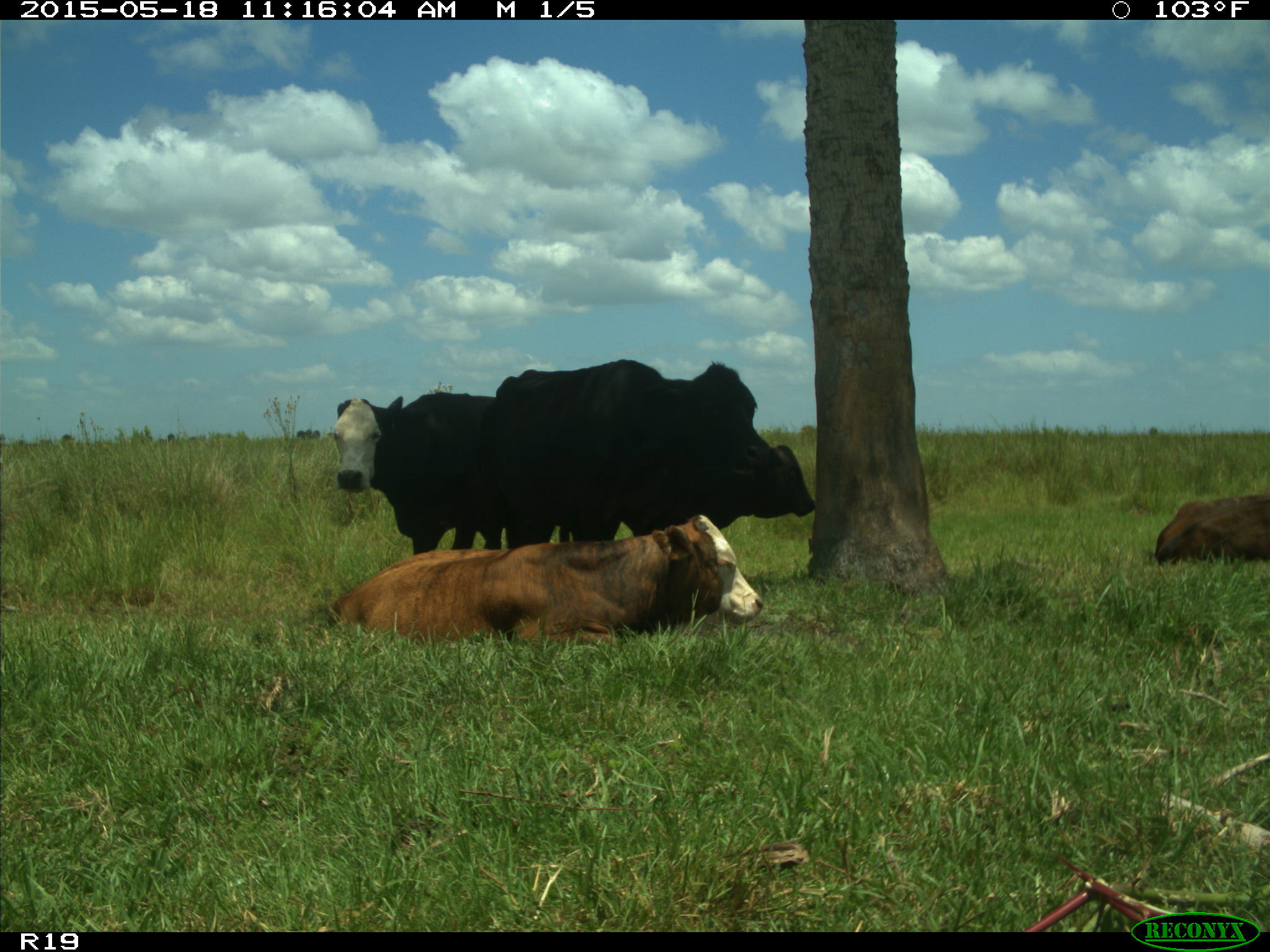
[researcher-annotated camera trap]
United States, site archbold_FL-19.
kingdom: Animalia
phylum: Chordata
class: Mammalia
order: Artiodactyla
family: Bovidae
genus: Bos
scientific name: Bos taurus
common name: domestic cow